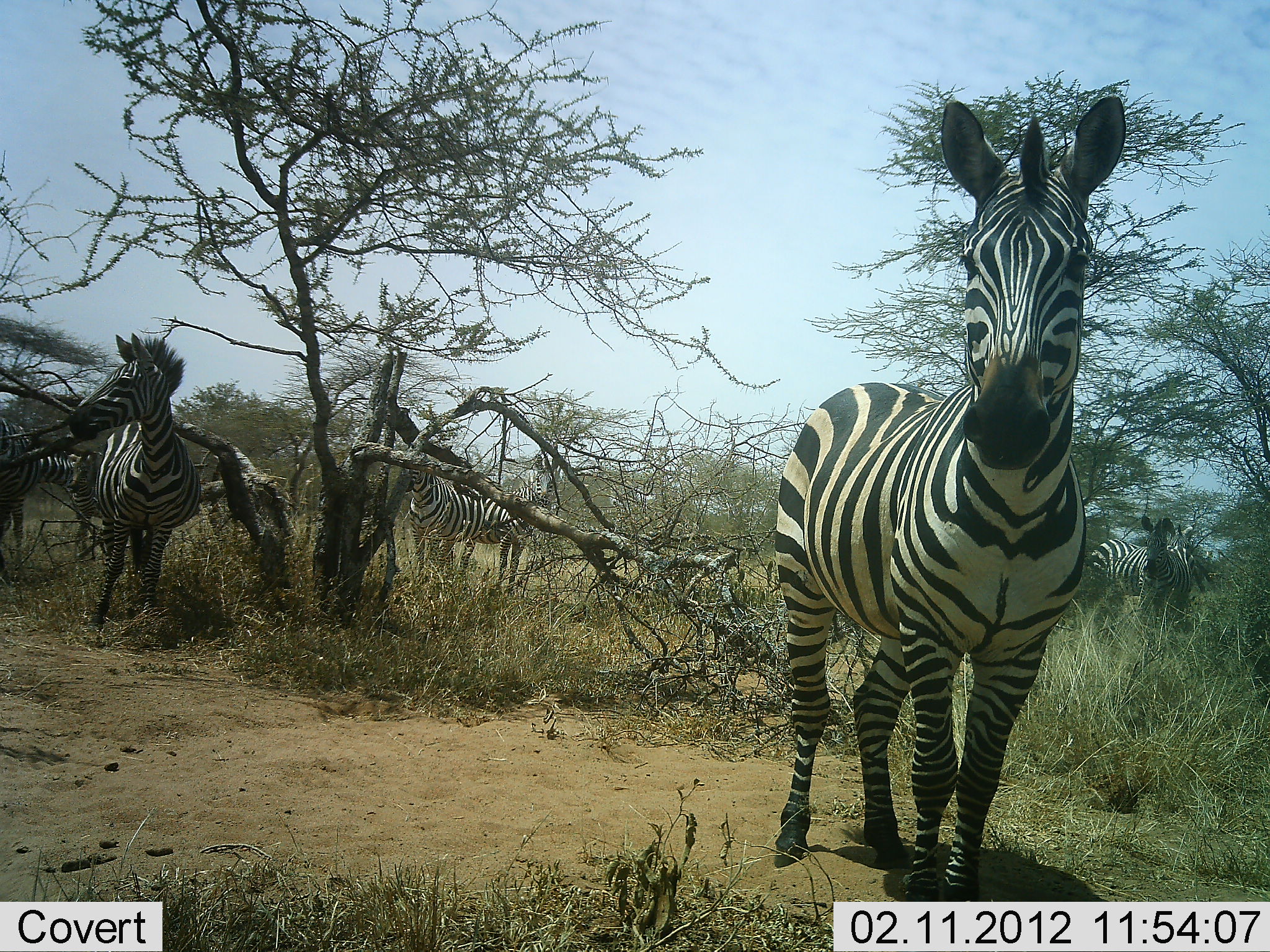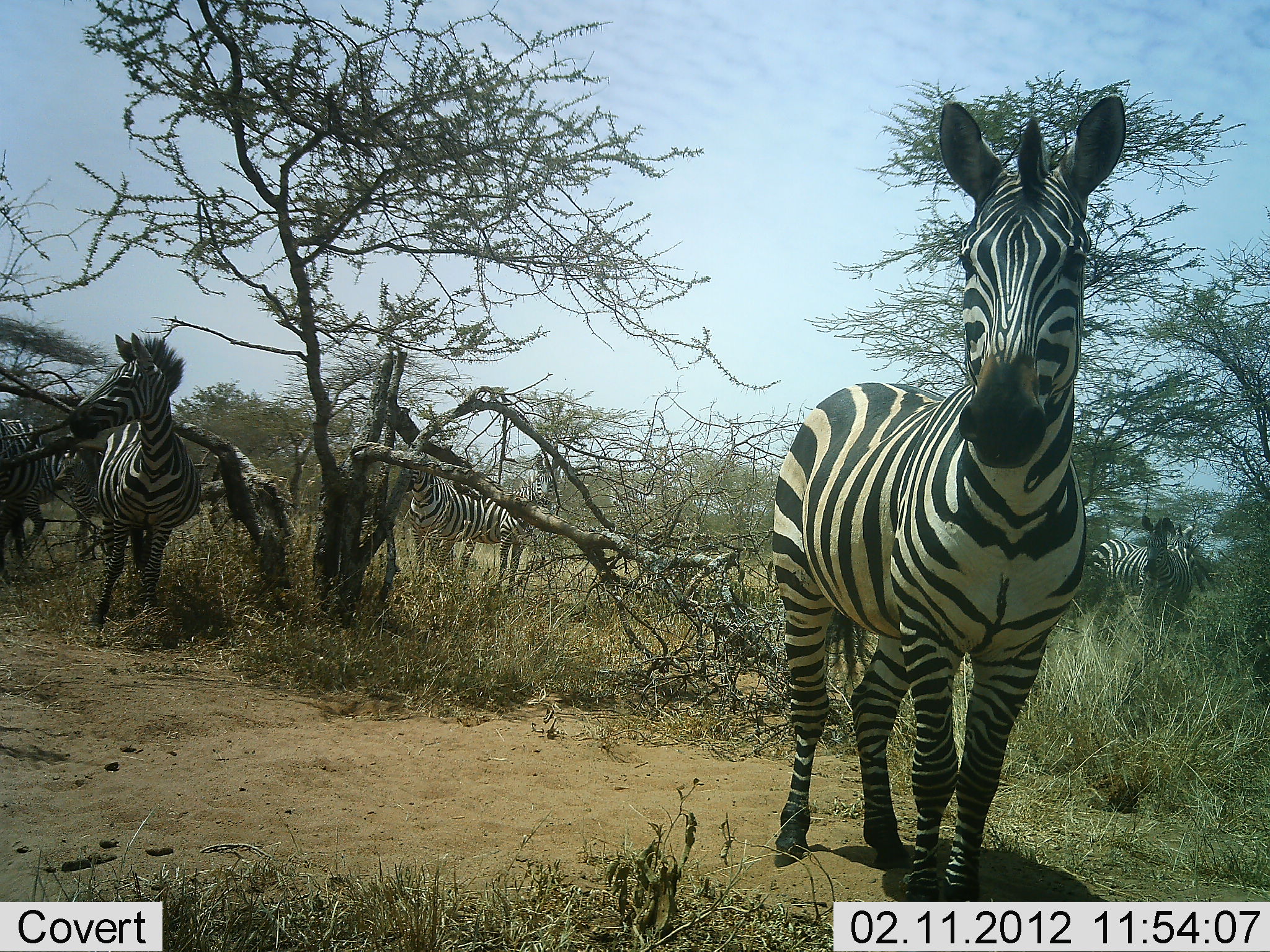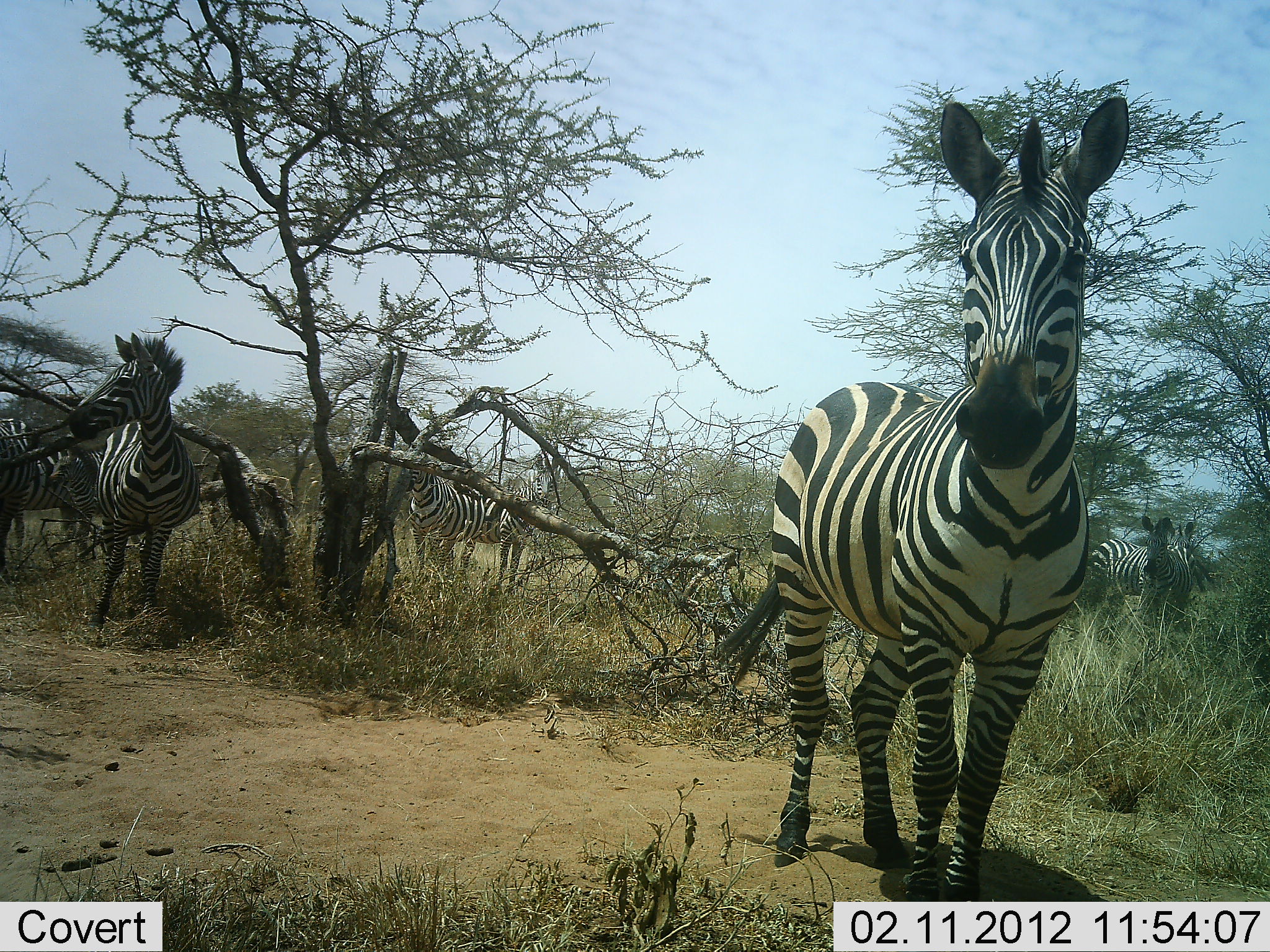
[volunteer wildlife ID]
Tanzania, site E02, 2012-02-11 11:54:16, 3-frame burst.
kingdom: Animalia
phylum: Chordata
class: Mammalia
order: Perissodactyla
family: Equidae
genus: Equus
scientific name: Equus quagga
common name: plains zebra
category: zebra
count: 6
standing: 100%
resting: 0%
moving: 19%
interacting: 0%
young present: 19%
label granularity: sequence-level